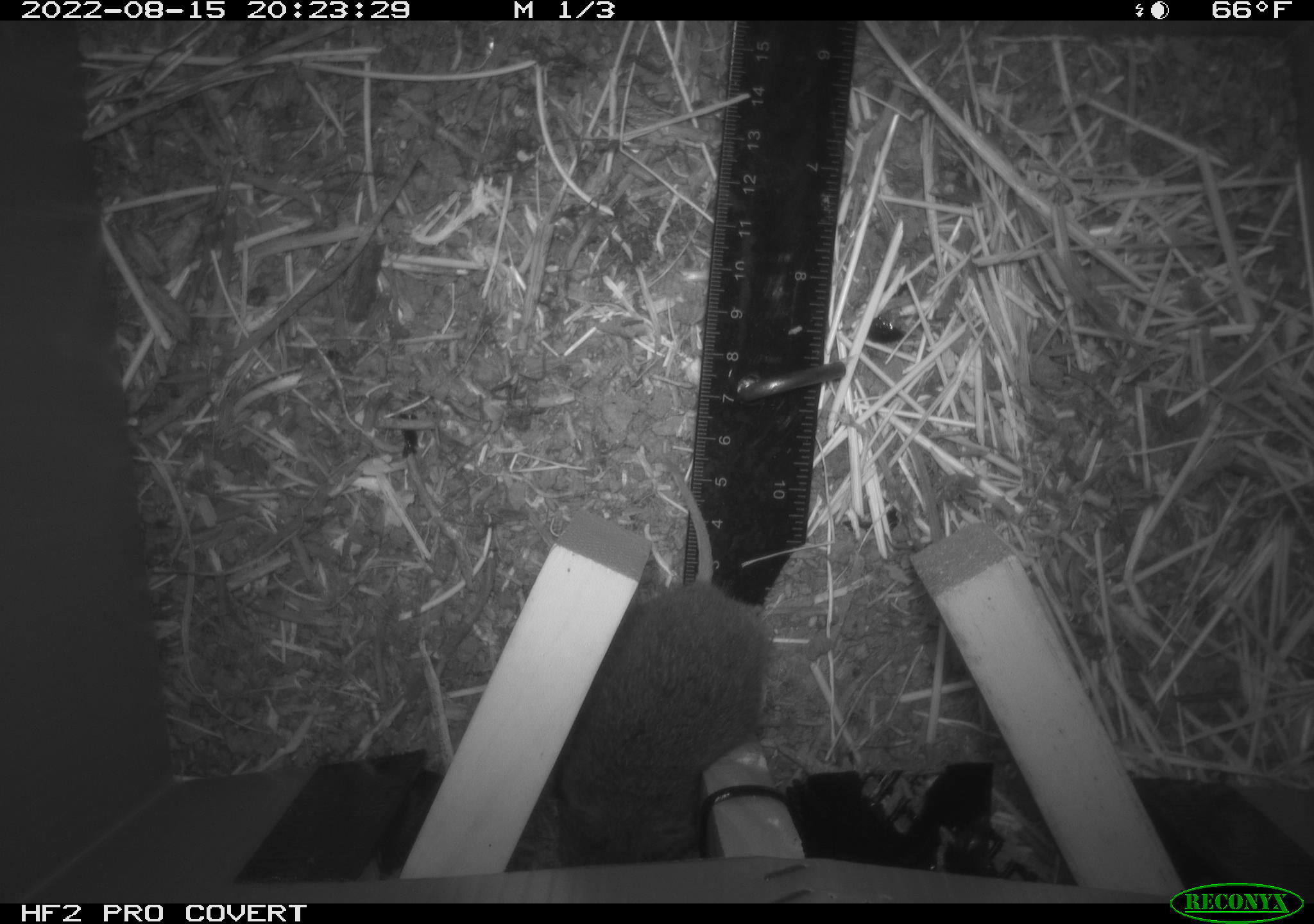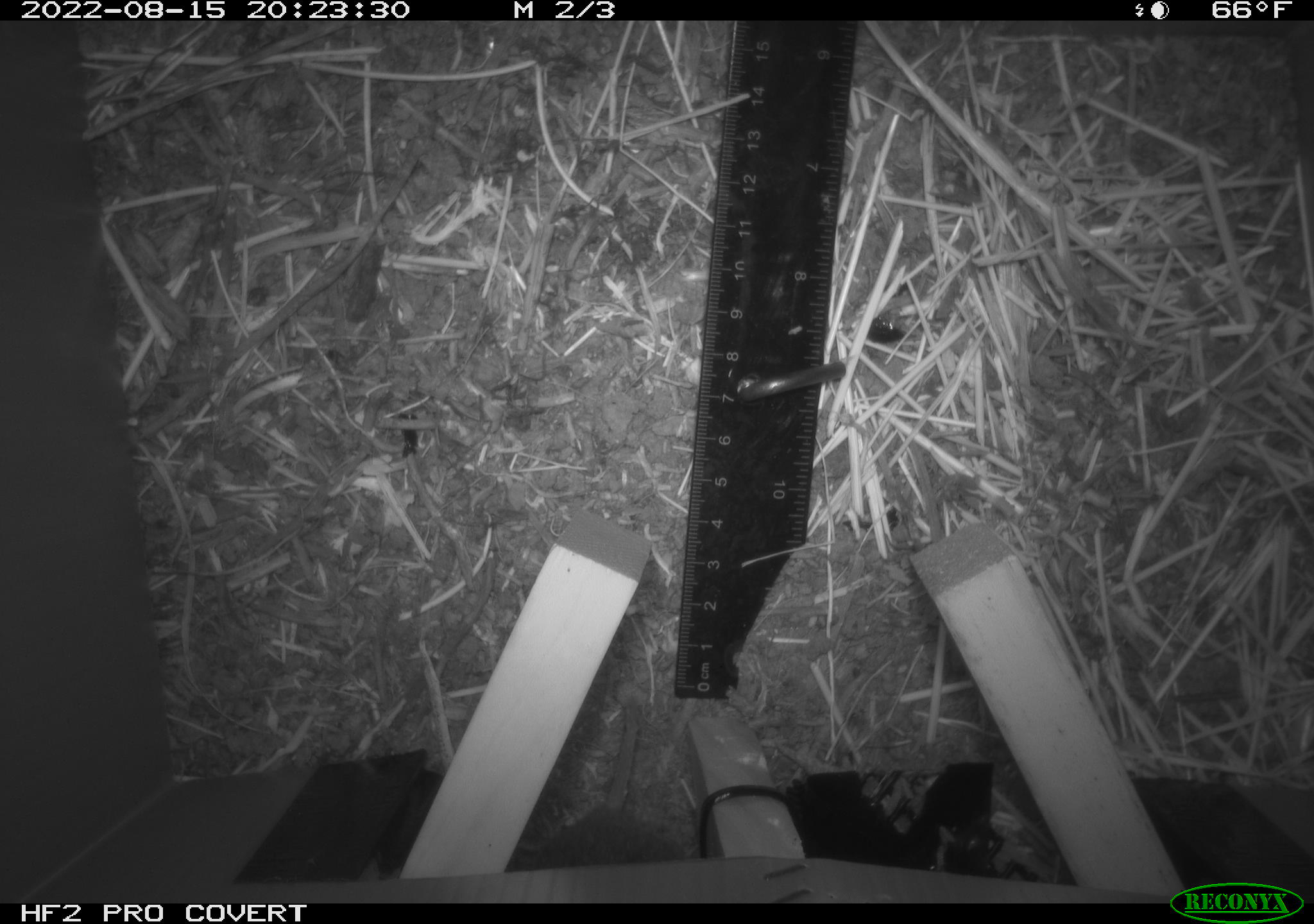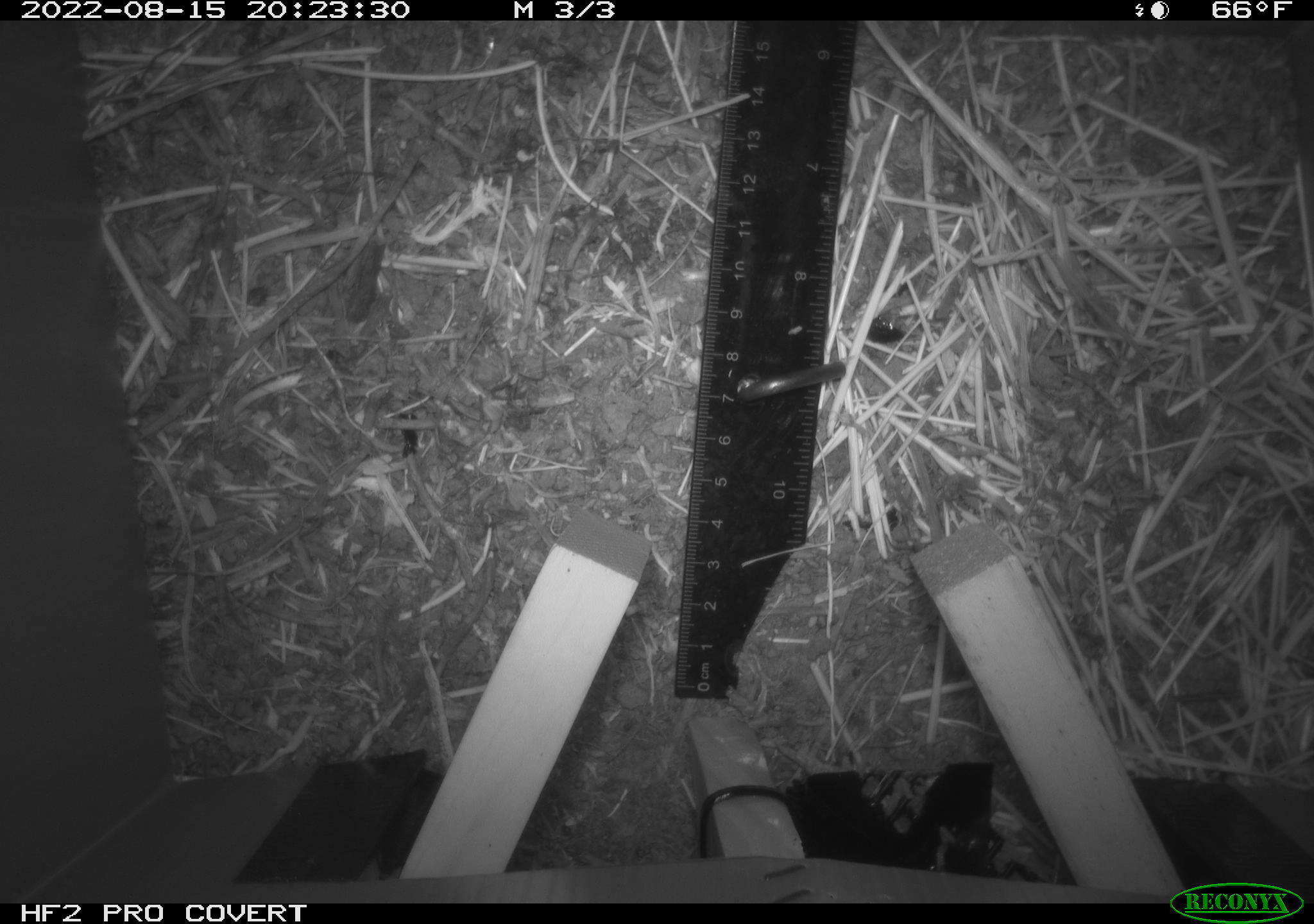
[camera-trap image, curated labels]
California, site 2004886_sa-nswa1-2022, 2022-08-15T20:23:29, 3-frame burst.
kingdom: Animalia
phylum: Chordata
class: Mammalia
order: Rodentia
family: Cricetidae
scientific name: Cricetidae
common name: hamsters, voles, lemmings, and allies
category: cricetidae family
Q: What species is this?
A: Cricetidae family (hamsters, voles, lemmings, and allies) (Cricetidae).